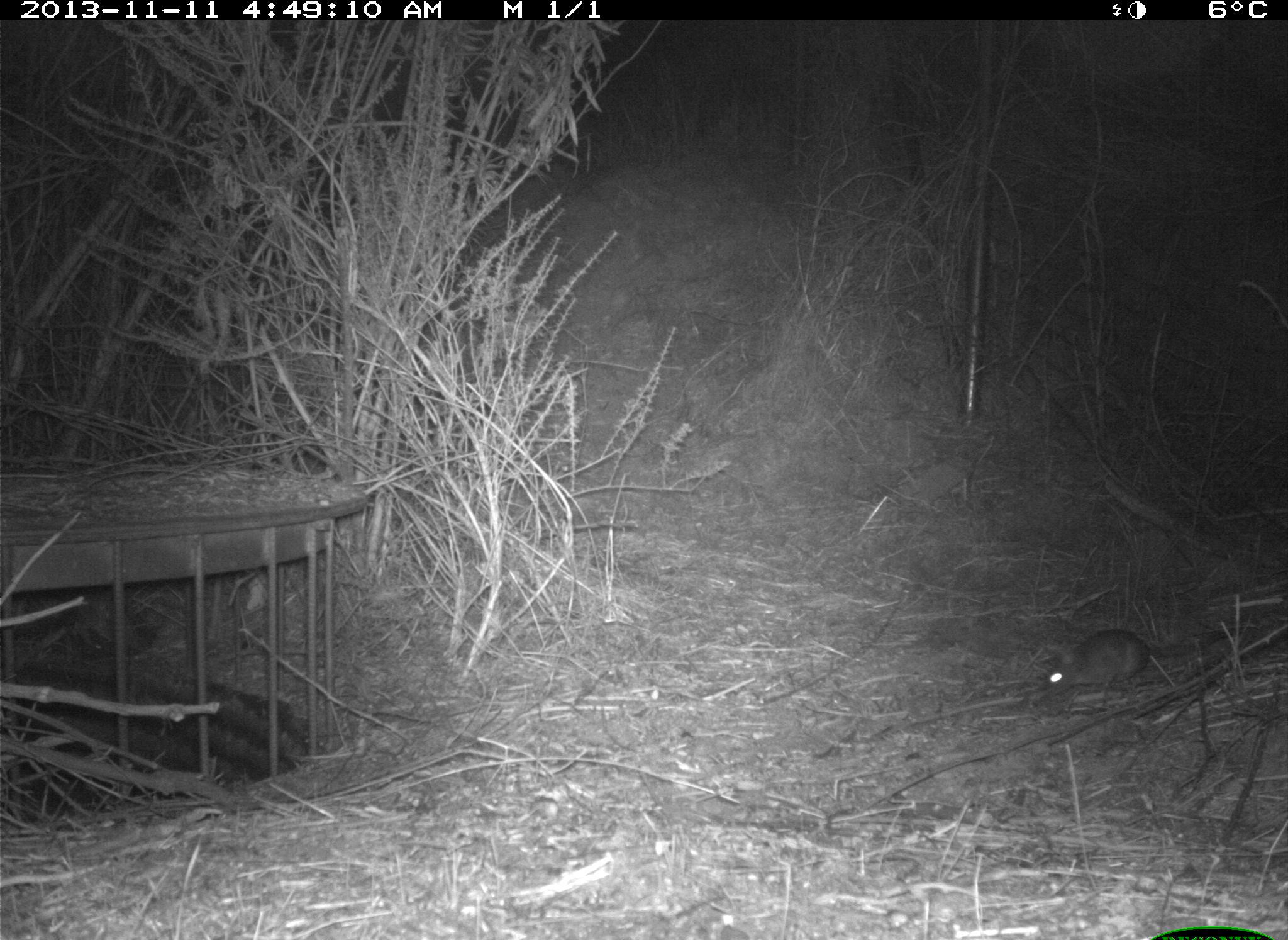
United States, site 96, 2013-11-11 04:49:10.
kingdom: Animalia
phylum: Chordata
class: Mammalia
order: Rodentia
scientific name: Rodentia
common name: rodent